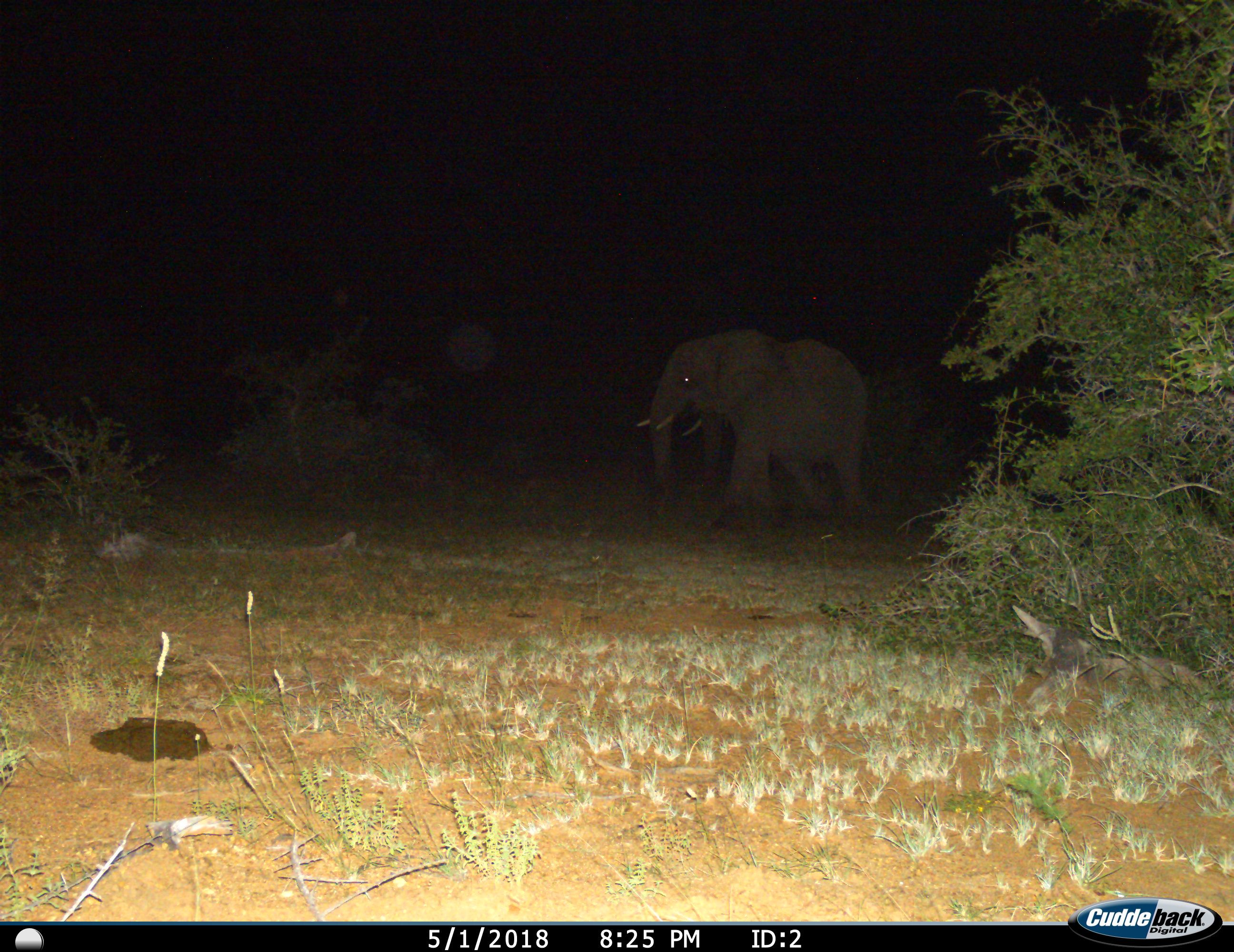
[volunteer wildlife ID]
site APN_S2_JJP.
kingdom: Animalia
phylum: Chordata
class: Mammalia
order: Proboscidea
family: Elephantidae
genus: Loxodonta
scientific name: Loxodonta africana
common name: african bush elephant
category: elephant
Elephant (african bush elephant) (Loxodonta africana), count 1. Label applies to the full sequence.